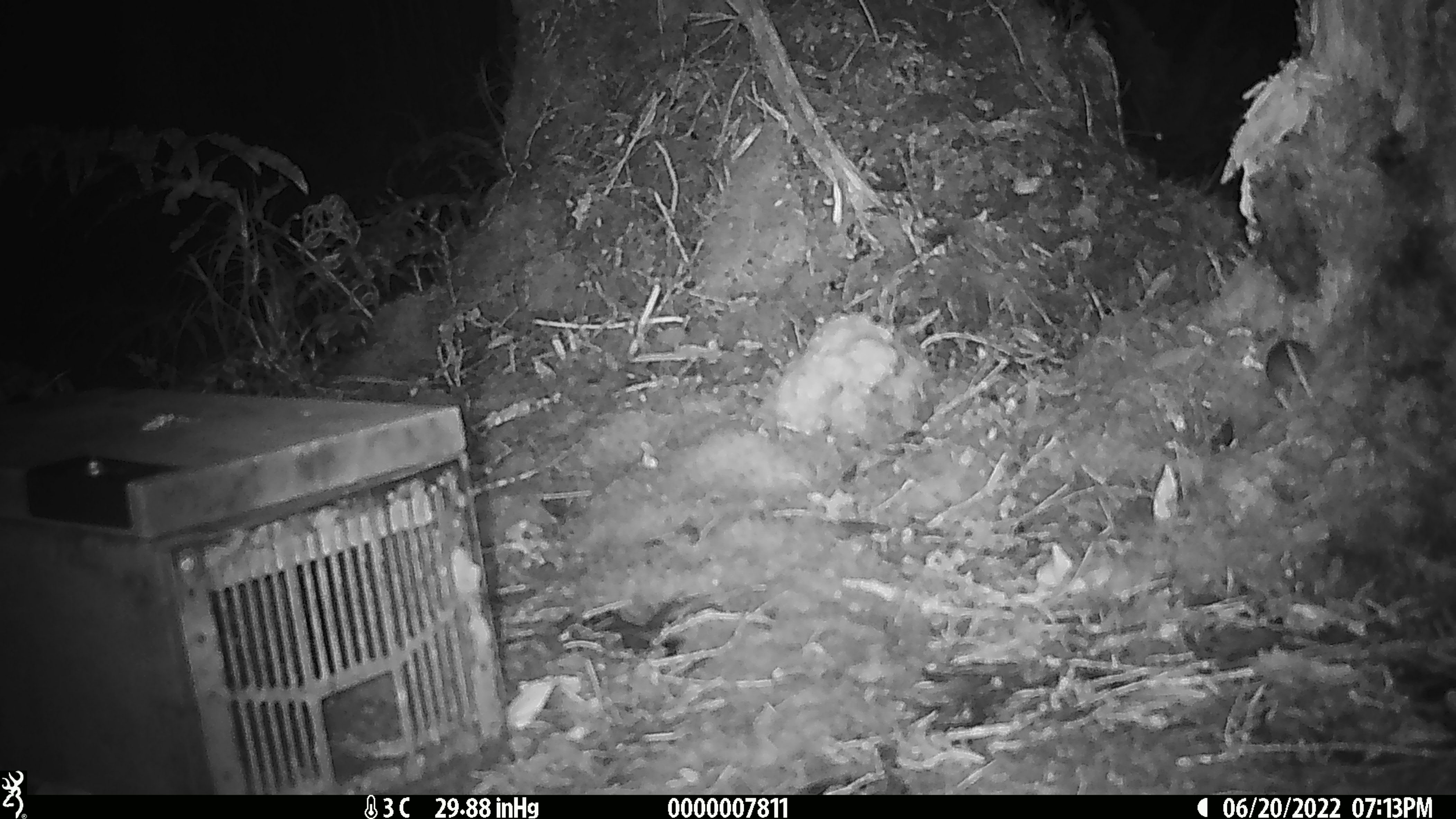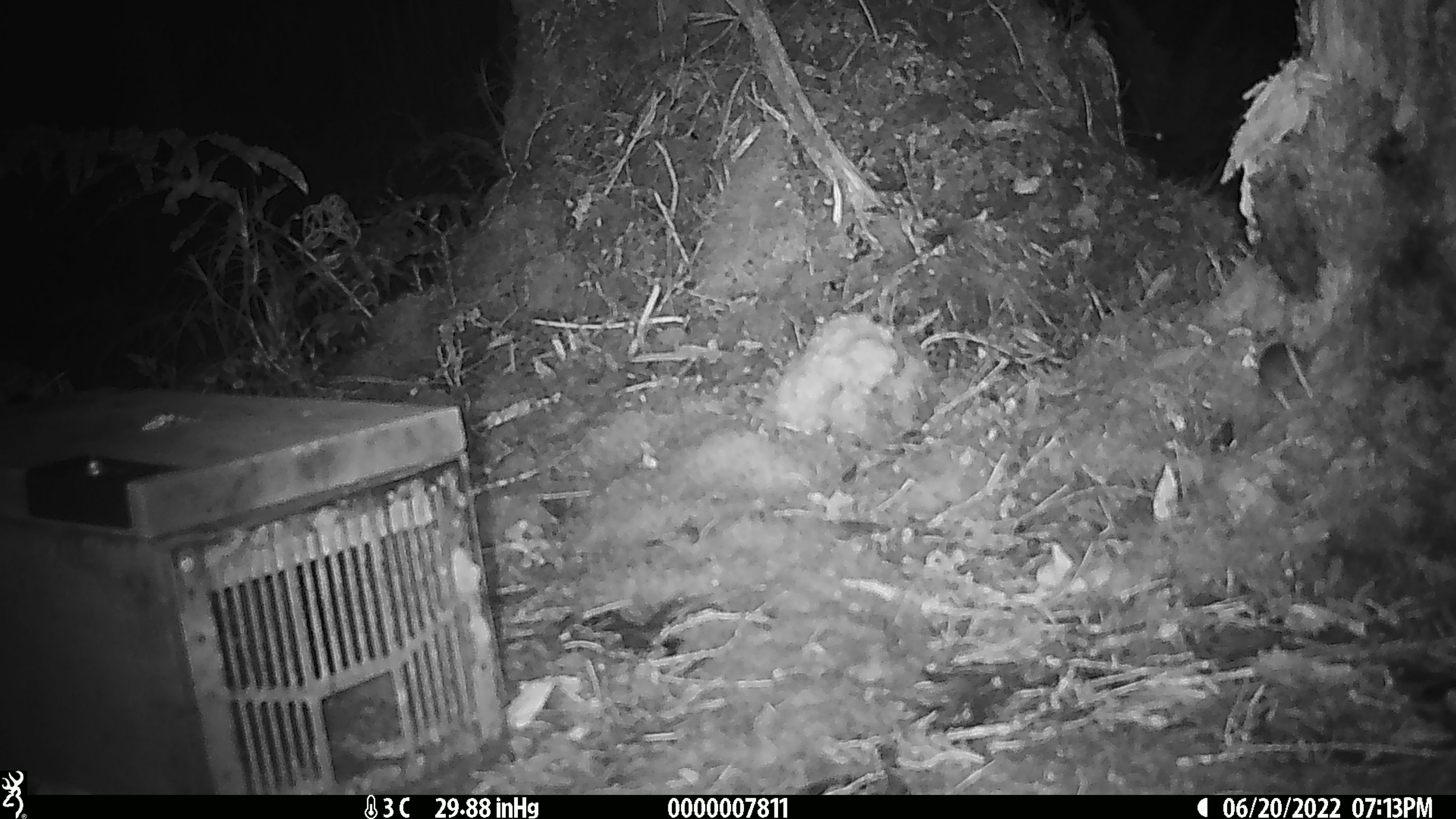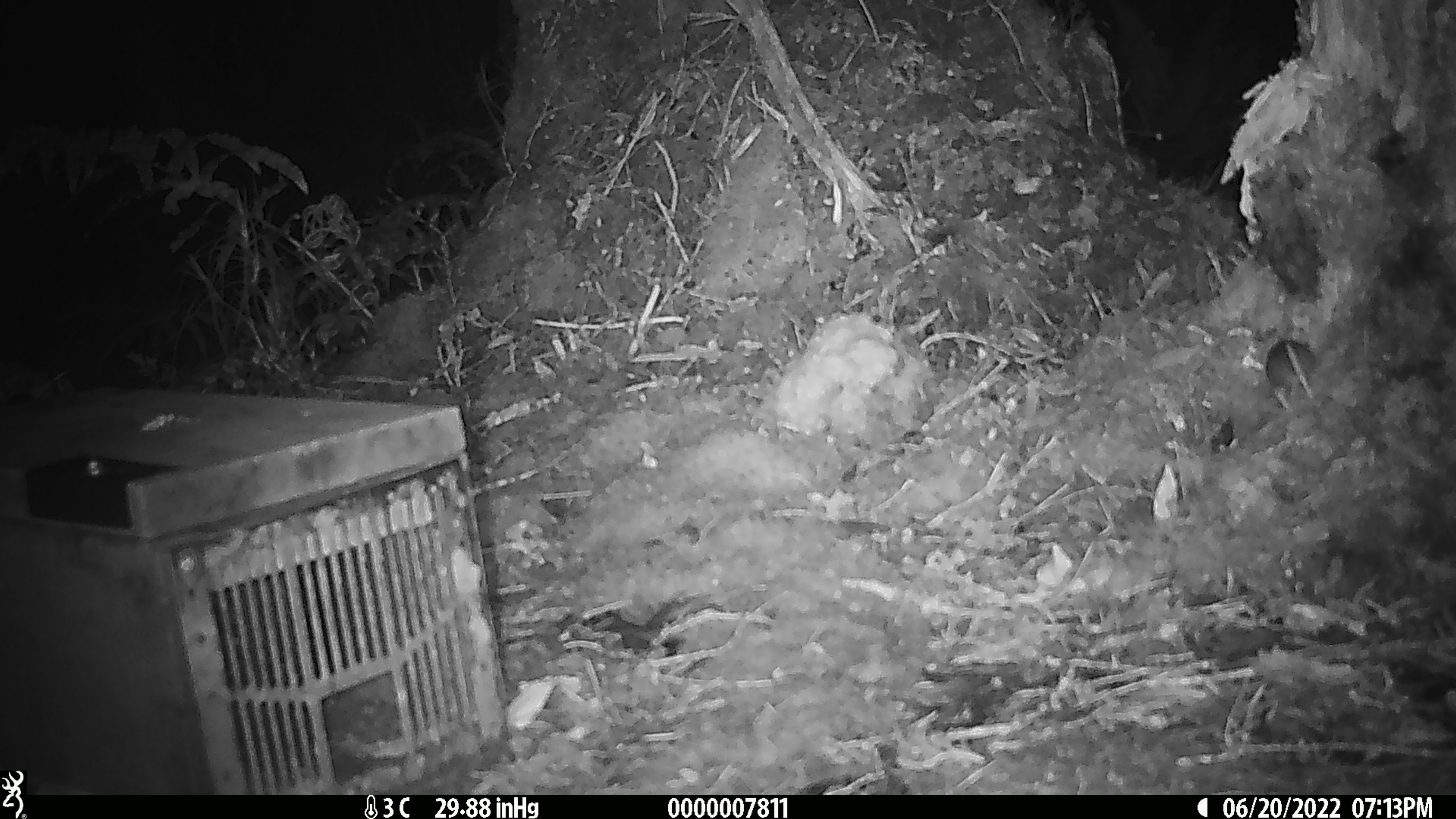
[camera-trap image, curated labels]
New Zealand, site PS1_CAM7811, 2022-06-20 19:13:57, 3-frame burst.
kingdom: Animalia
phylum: Chordata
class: Mammalia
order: Rodentia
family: Muridae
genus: Mus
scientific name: Mus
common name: mouse